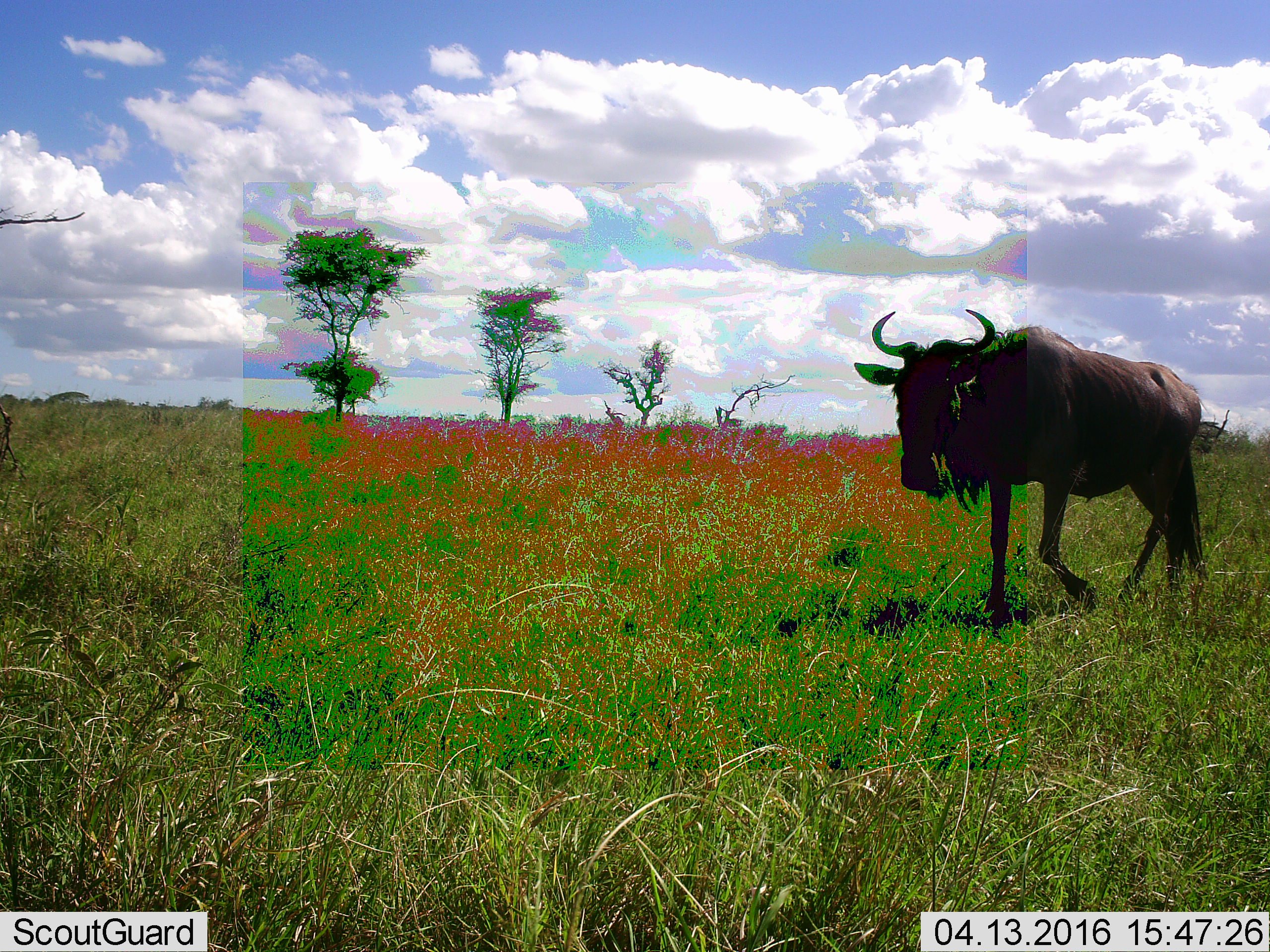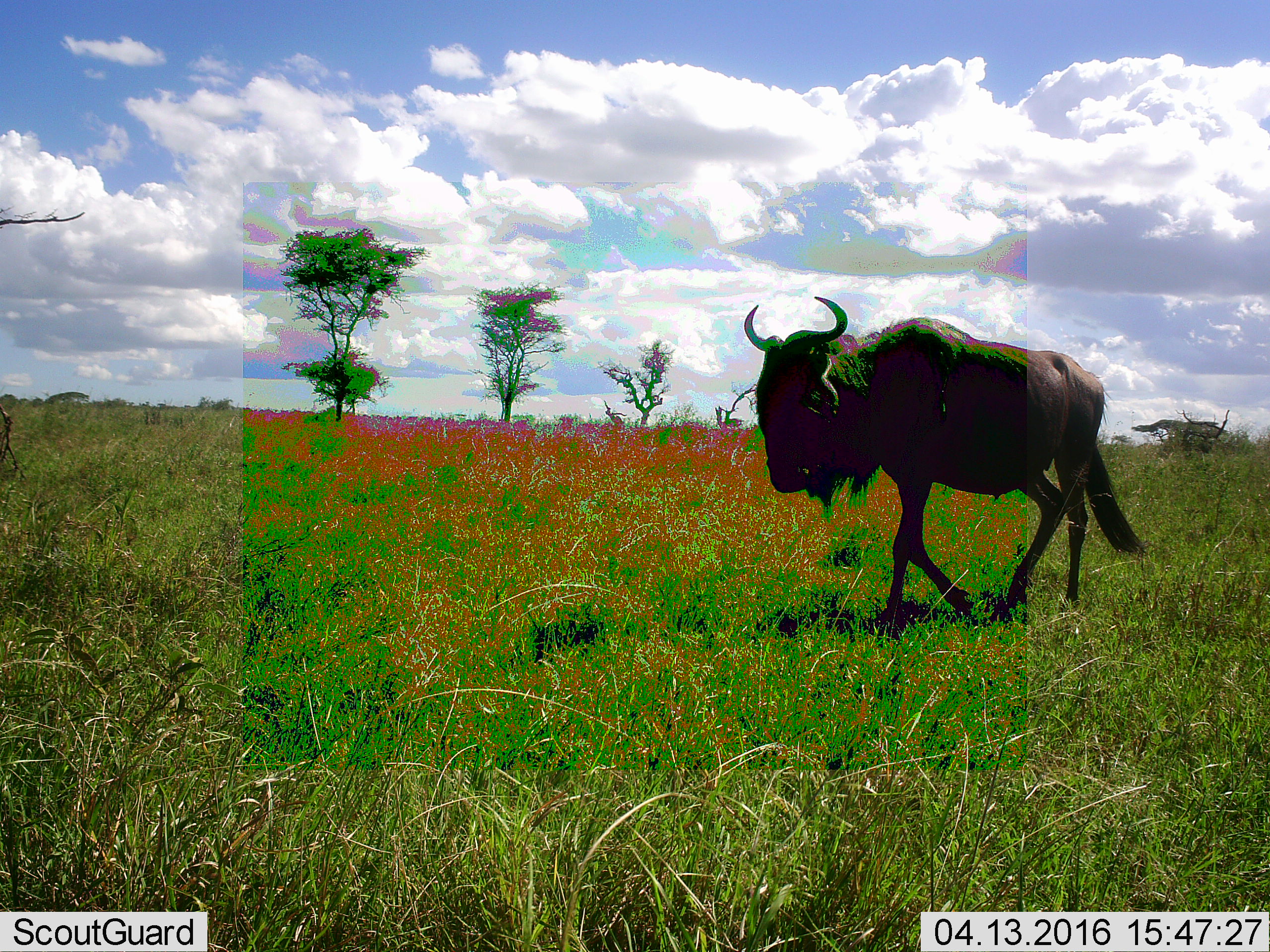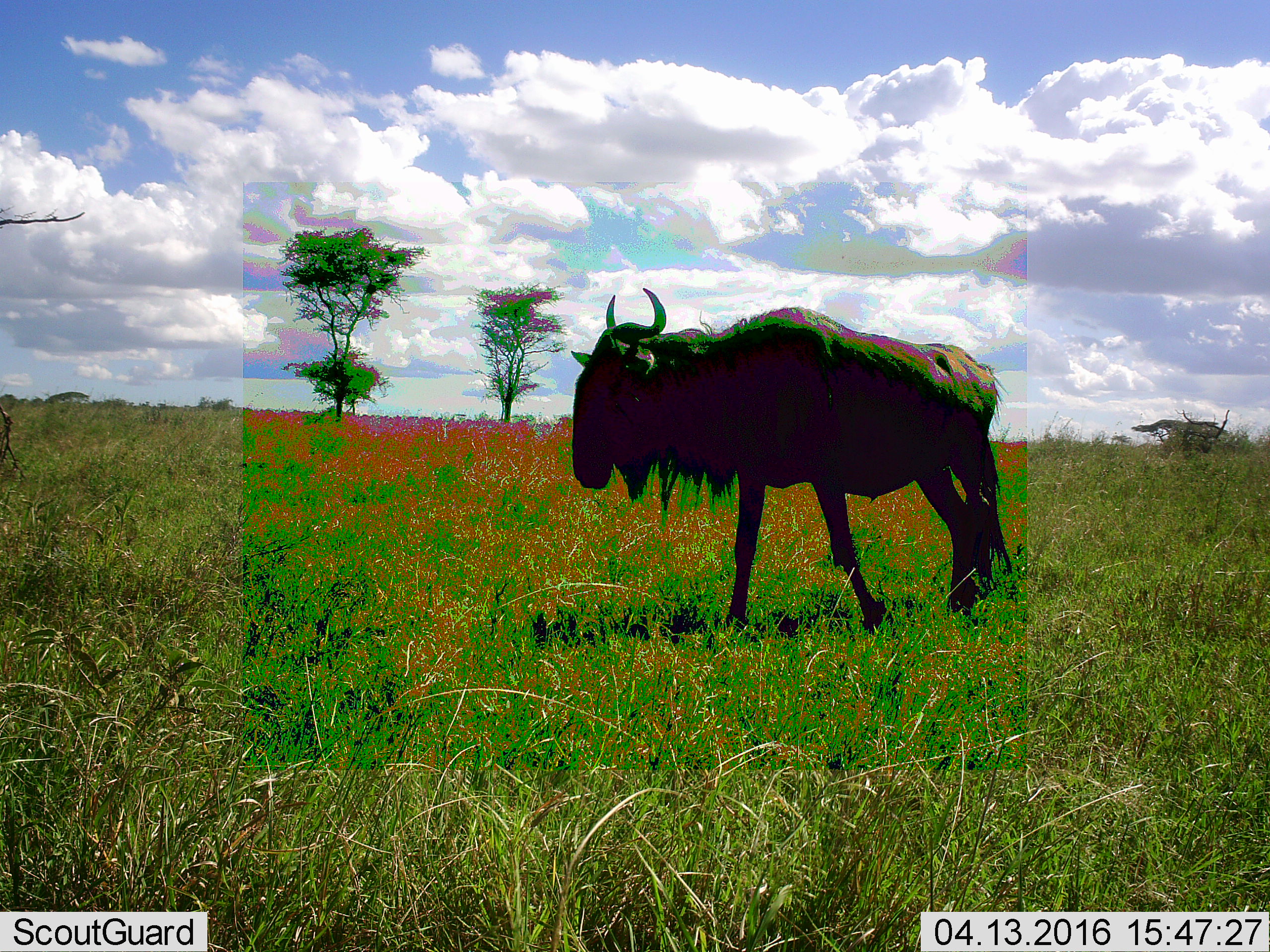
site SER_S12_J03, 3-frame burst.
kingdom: Animalia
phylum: Chordata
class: Mammalia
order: Artiodactyla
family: Bovidae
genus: Connochaetes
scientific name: Connochaetes taurinus taurinus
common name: blue wildebeest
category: wildebeestblue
Wildebeestblue (blue wildebeest) (Connochaetes taurinus taurinus), count 1. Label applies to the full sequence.